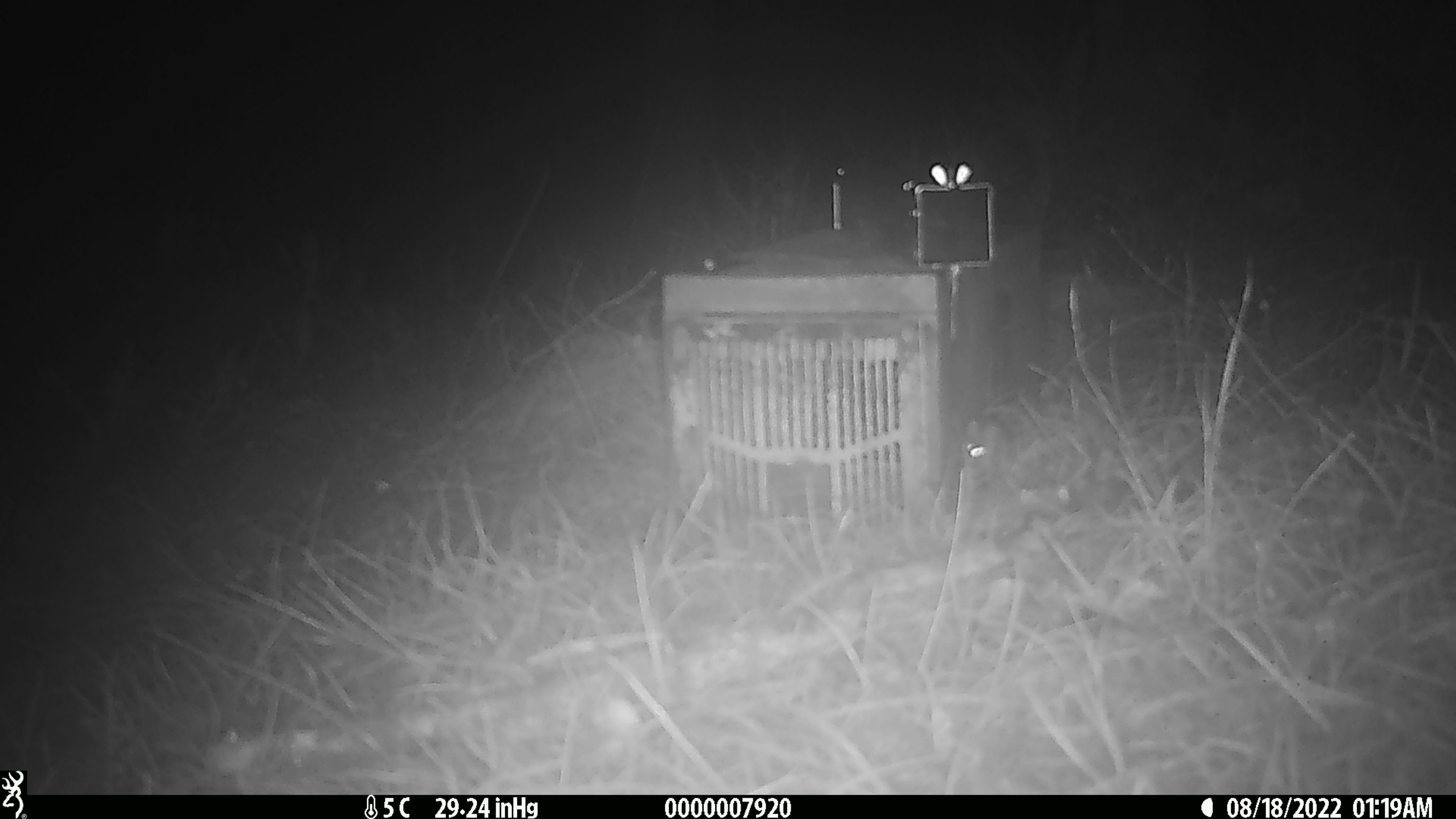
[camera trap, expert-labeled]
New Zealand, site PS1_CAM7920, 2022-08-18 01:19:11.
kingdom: Animalia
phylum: Chordata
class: Mammalia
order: Rodentia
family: Muridae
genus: Mus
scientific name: Mus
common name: mouse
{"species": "mouse (Mus)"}